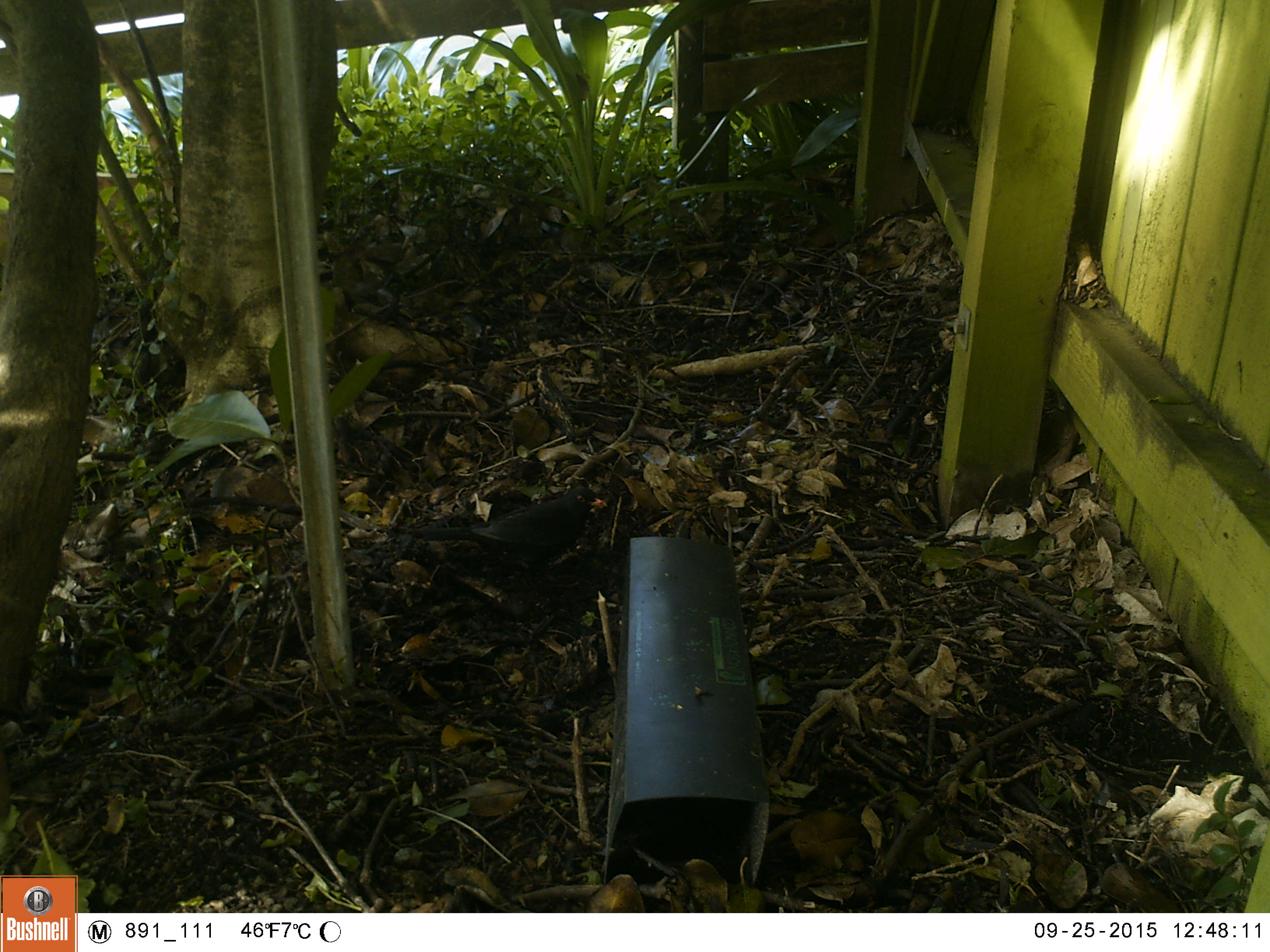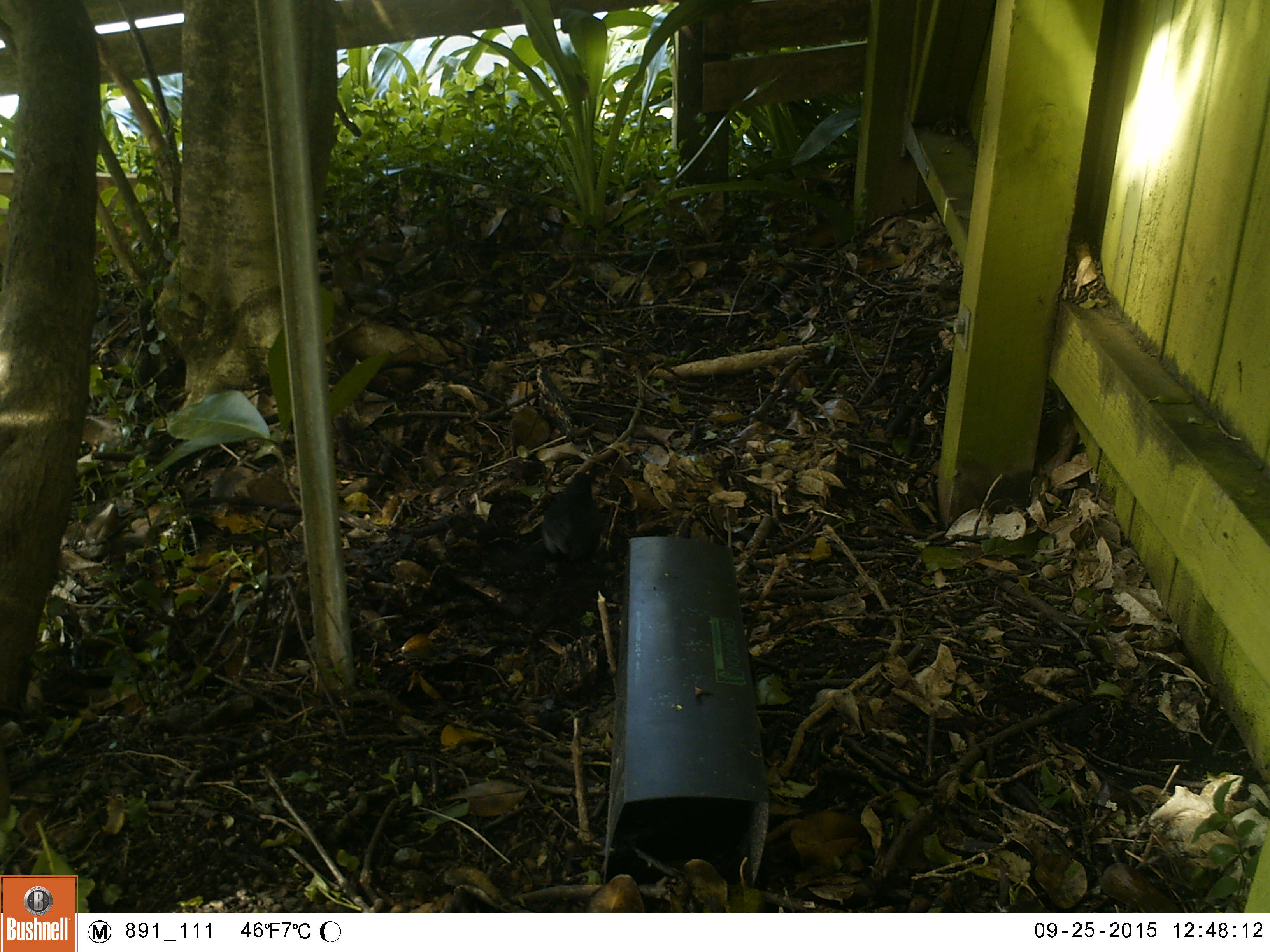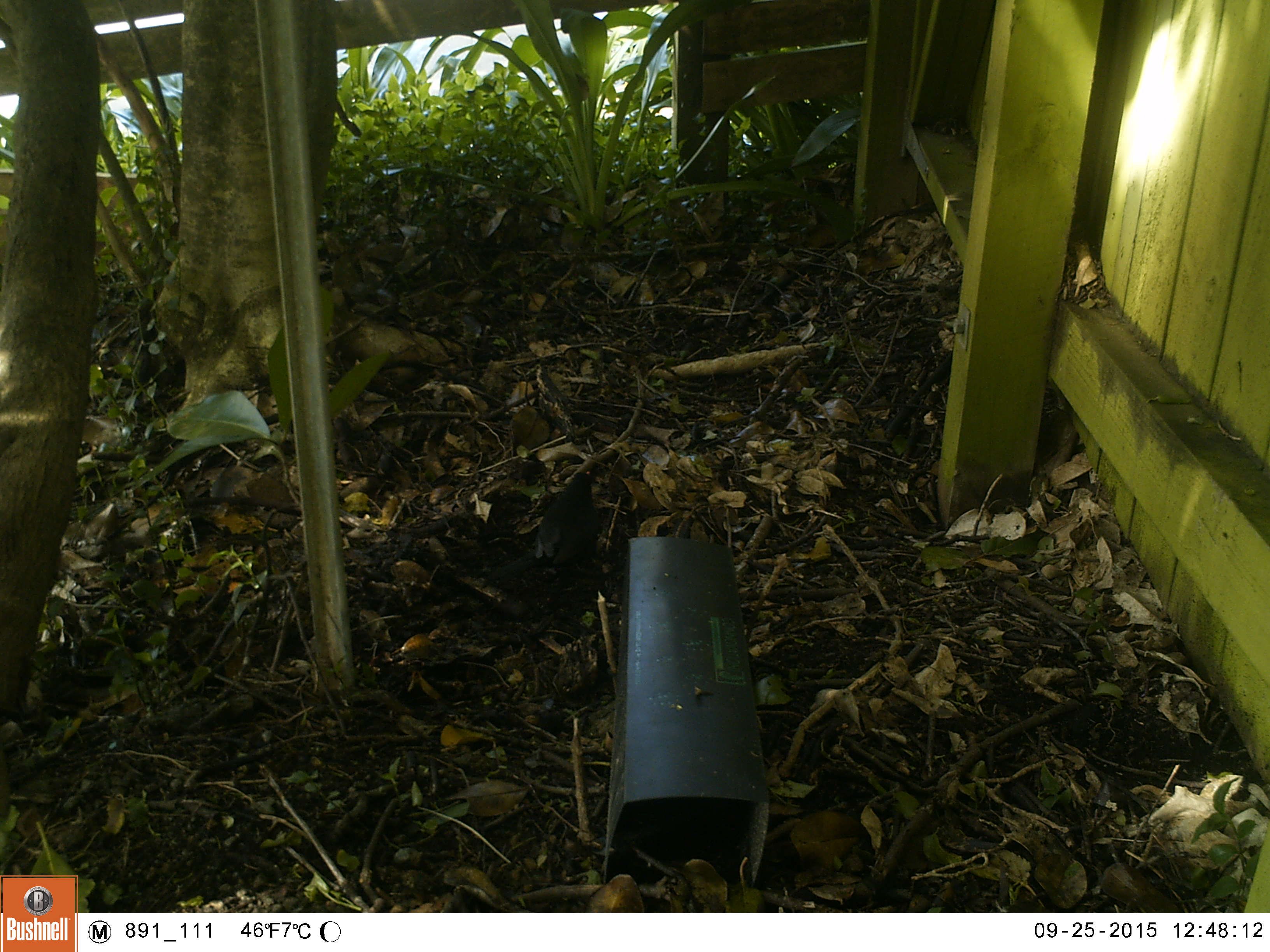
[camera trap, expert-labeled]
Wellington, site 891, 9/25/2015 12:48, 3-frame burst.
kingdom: Animalia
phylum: Chordata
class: Aves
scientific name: Aves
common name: bird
Bird (Aves).